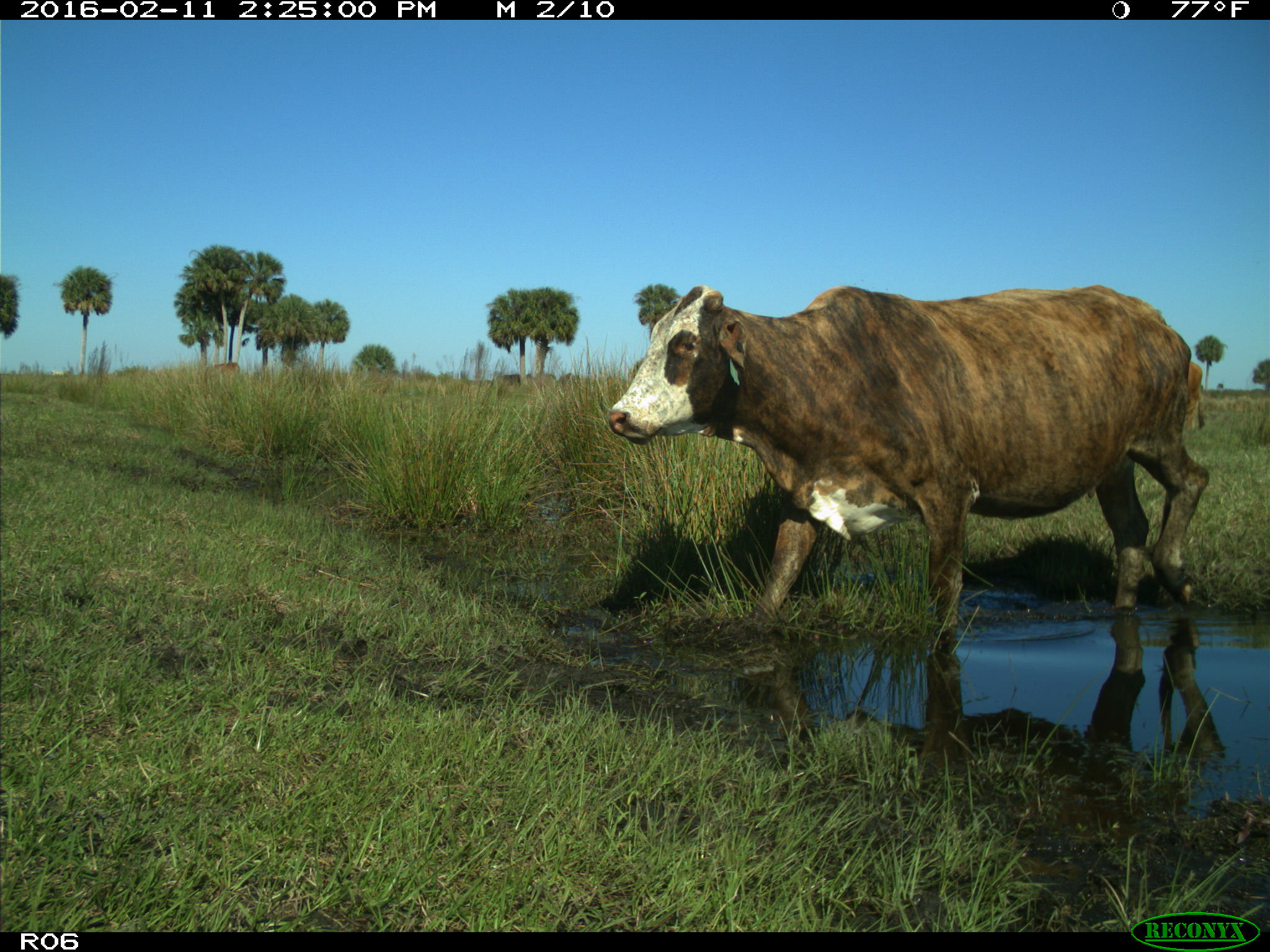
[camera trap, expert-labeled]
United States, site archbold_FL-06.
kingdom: Animalia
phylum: Chordata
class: Mammalia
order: Artiodactyla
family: Bovidae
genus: Bos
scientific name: Bos taurus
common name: domestic cow